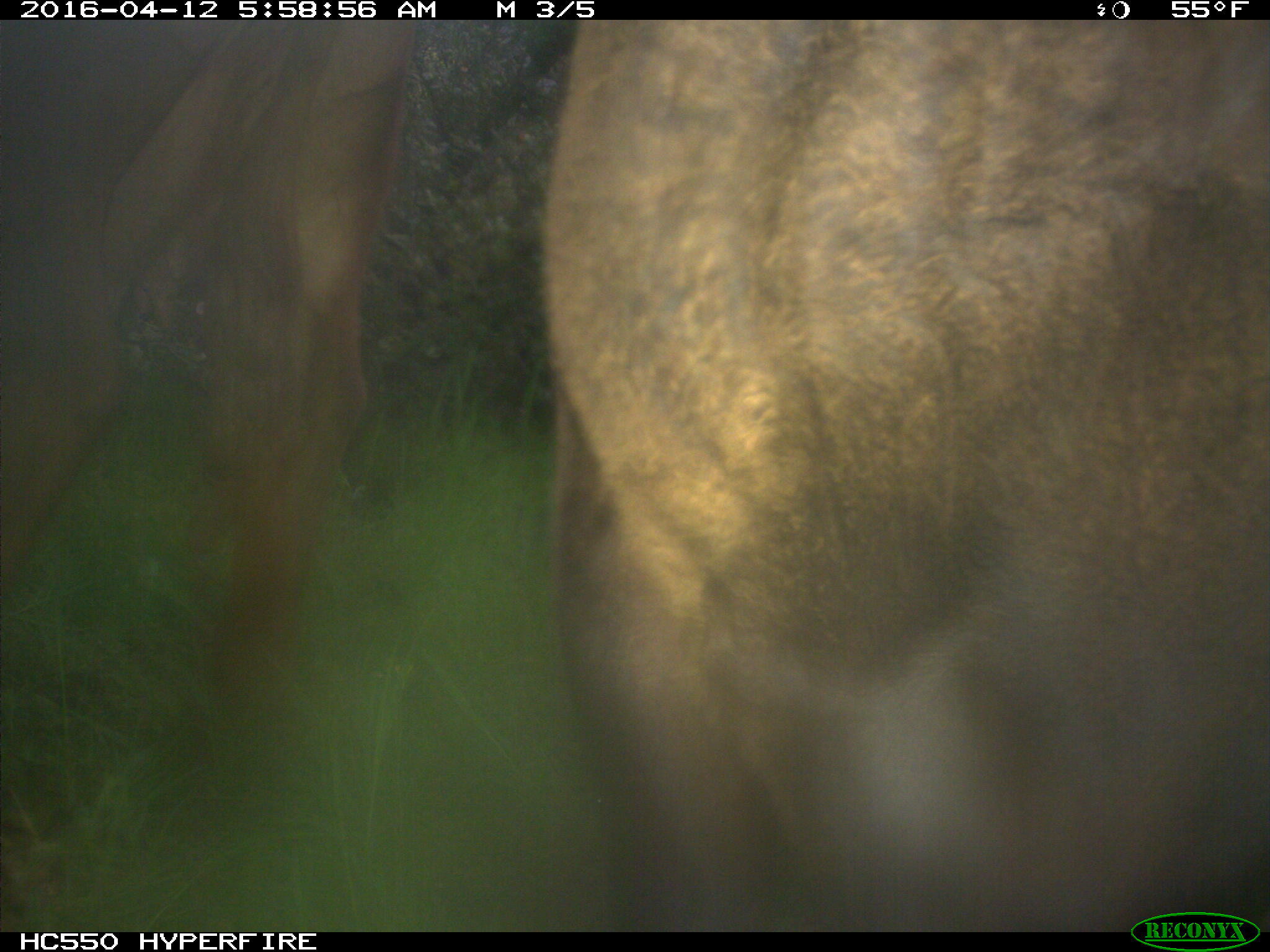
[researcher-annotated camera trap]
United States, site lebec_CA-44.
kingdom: Animalia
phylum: Chordata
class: Mammalia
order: Artiodactyla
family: Bovidae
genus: Bos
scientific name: Bos taurus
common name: domestic cow